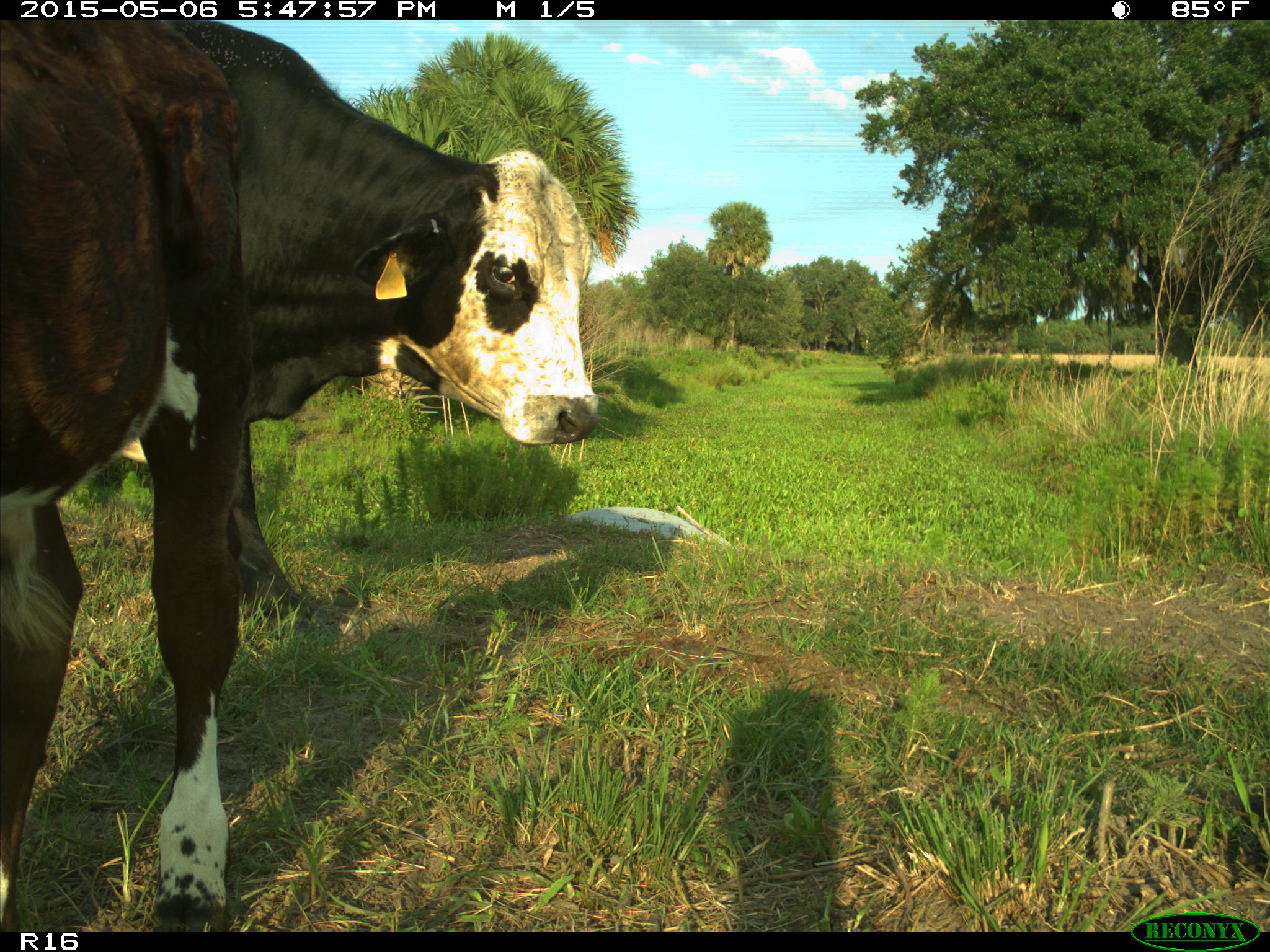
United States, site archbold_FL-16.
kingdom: Animalia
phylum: Chordata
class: Mammalia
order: Artiodactyla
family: Bovidae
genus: Bos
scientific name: Bos taurus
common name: domestic cow